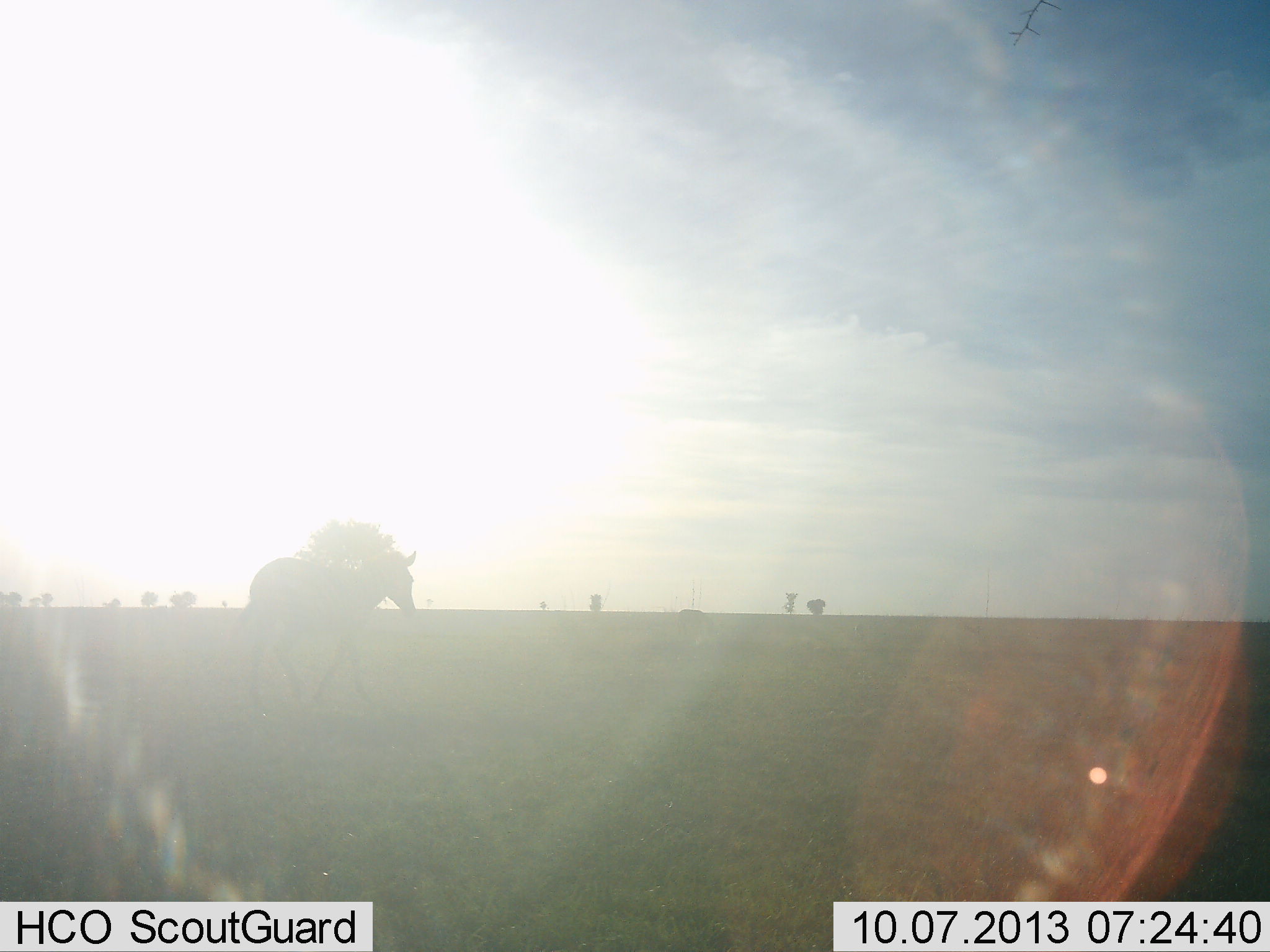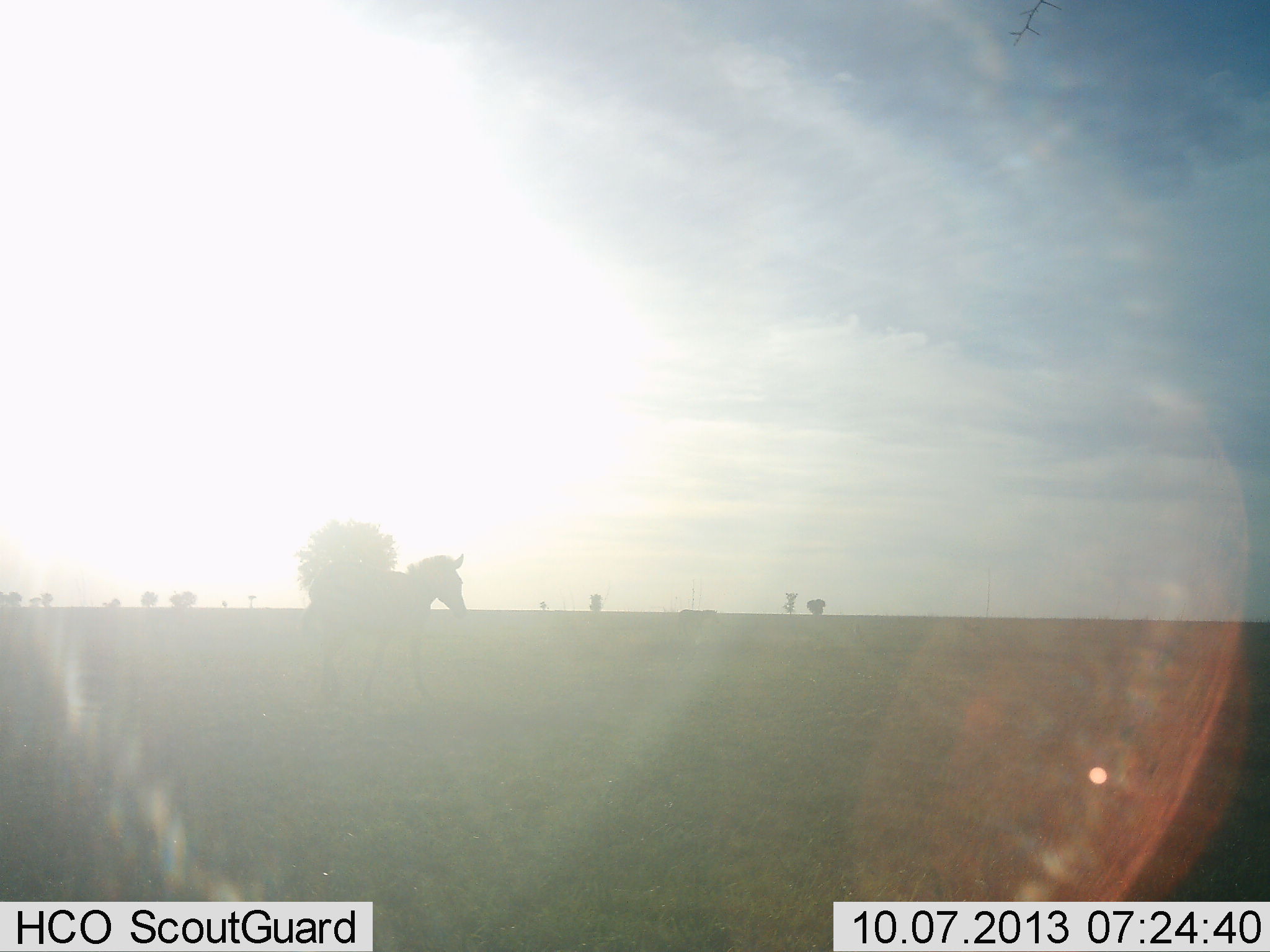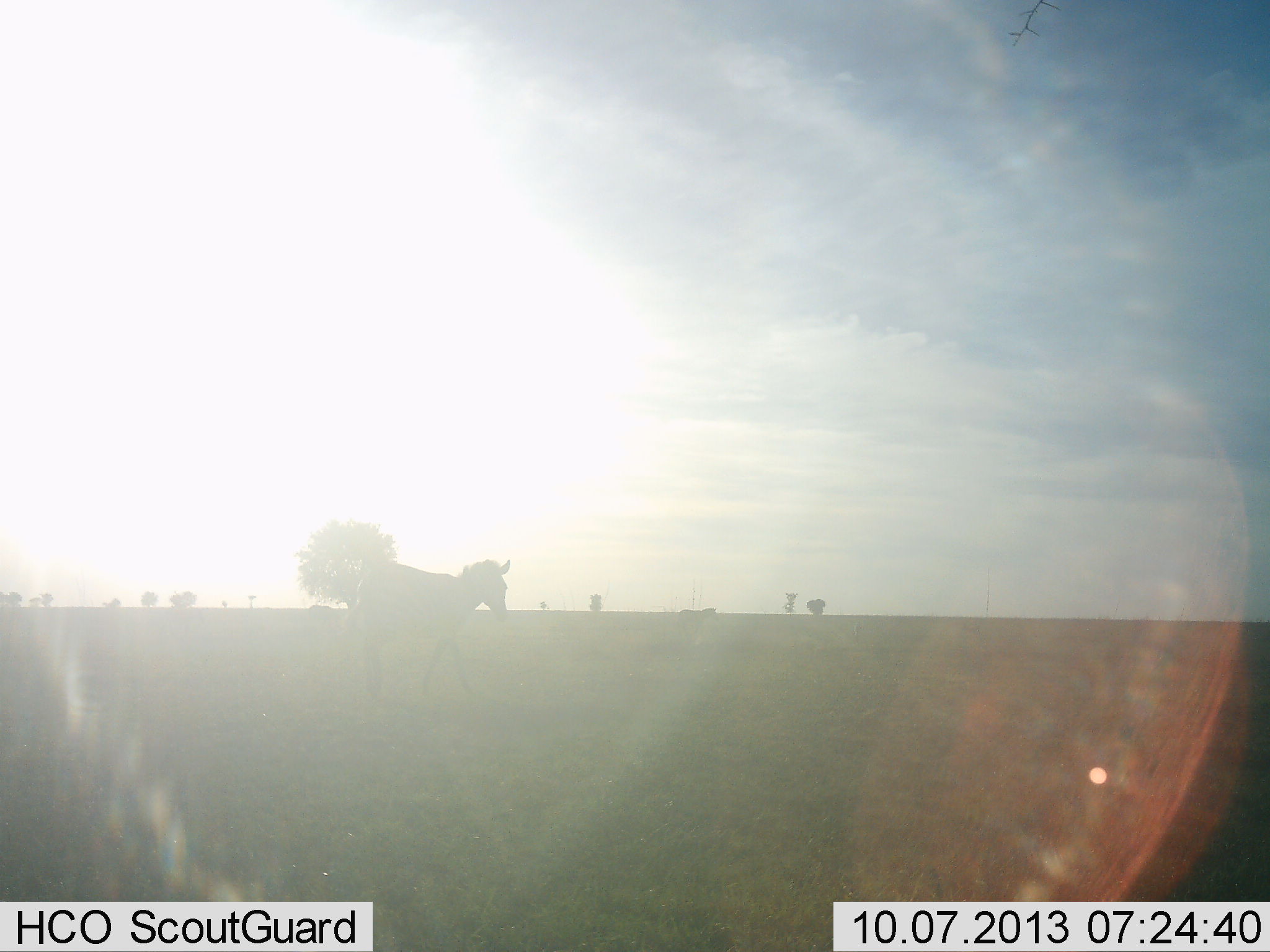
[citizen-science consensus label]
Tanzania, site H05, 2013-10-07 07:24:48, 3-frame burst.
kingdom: Animalia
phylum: Chordata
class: Mammalia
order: Perissodactyla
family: Equidae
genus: Equus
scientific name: Equus quagga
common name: plains zebra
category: zebra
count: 1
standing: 21%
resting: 5%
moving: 89%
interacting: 0%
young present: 0%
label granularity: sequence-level